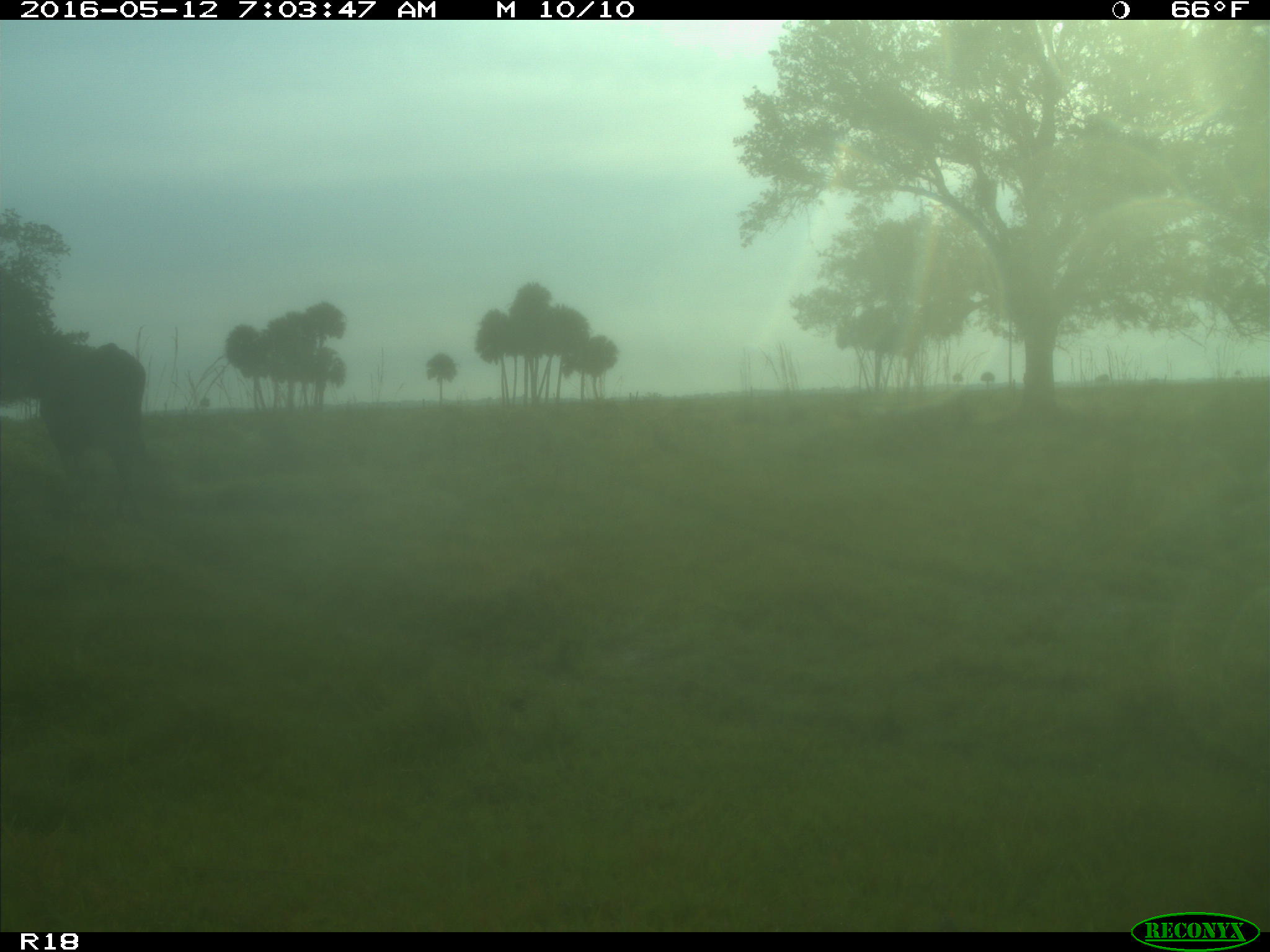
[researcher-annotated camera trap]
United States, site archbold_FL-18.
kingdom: Animalia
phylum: Chordata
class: Mammalia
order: Artiodactyla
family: Bovidae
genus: Bos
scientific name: Bos taurus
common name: domestic cow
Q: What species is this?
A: Bos taurus (domestic cow).